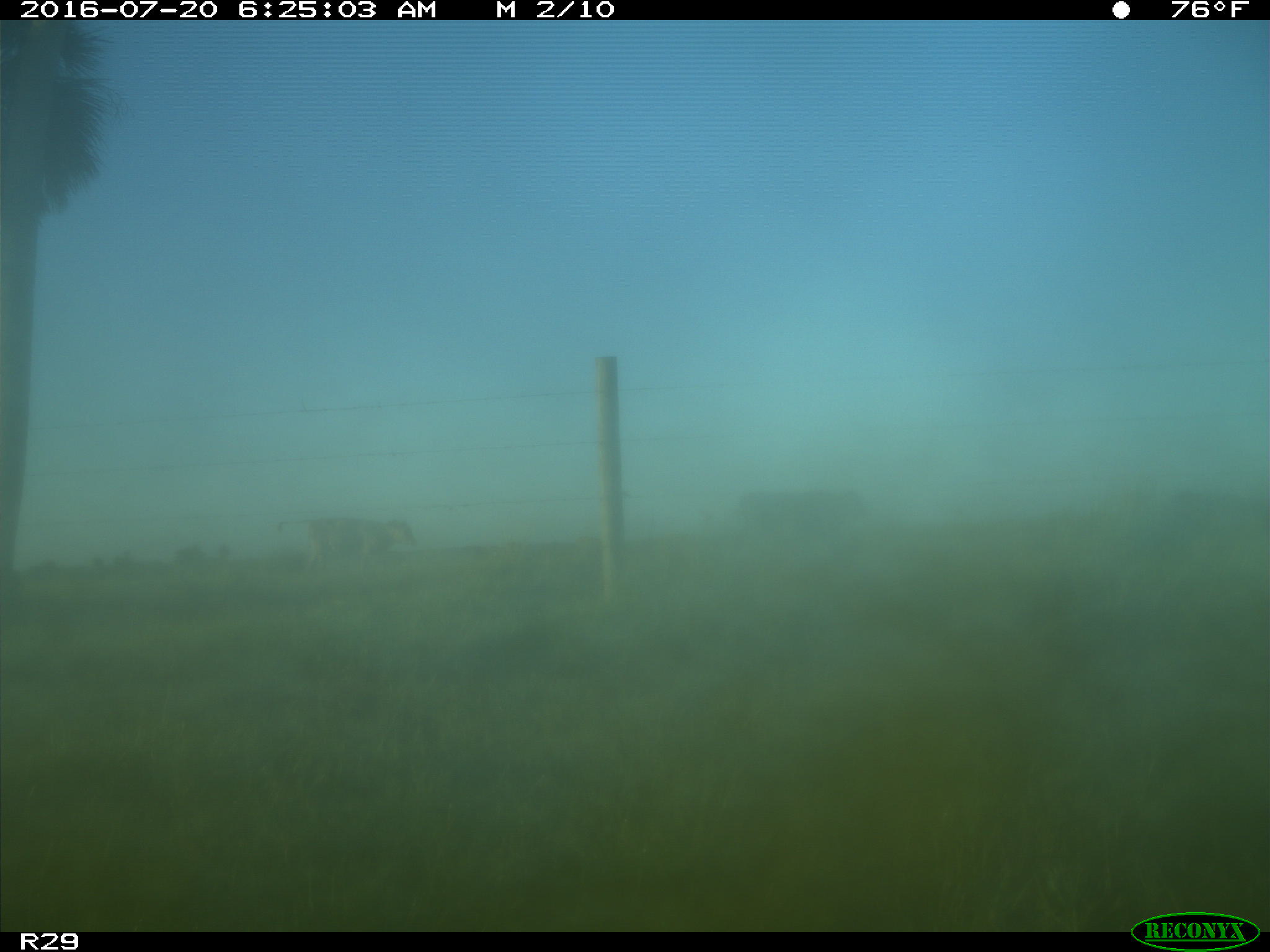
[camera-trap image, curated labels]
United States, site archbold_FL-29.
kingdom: Animalia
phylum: Chordata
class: Mammalia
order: Artiodactyla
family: Bovidae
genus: Bos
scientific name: Bos taurus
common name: domestic cow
Bos taurus (domestic cow).